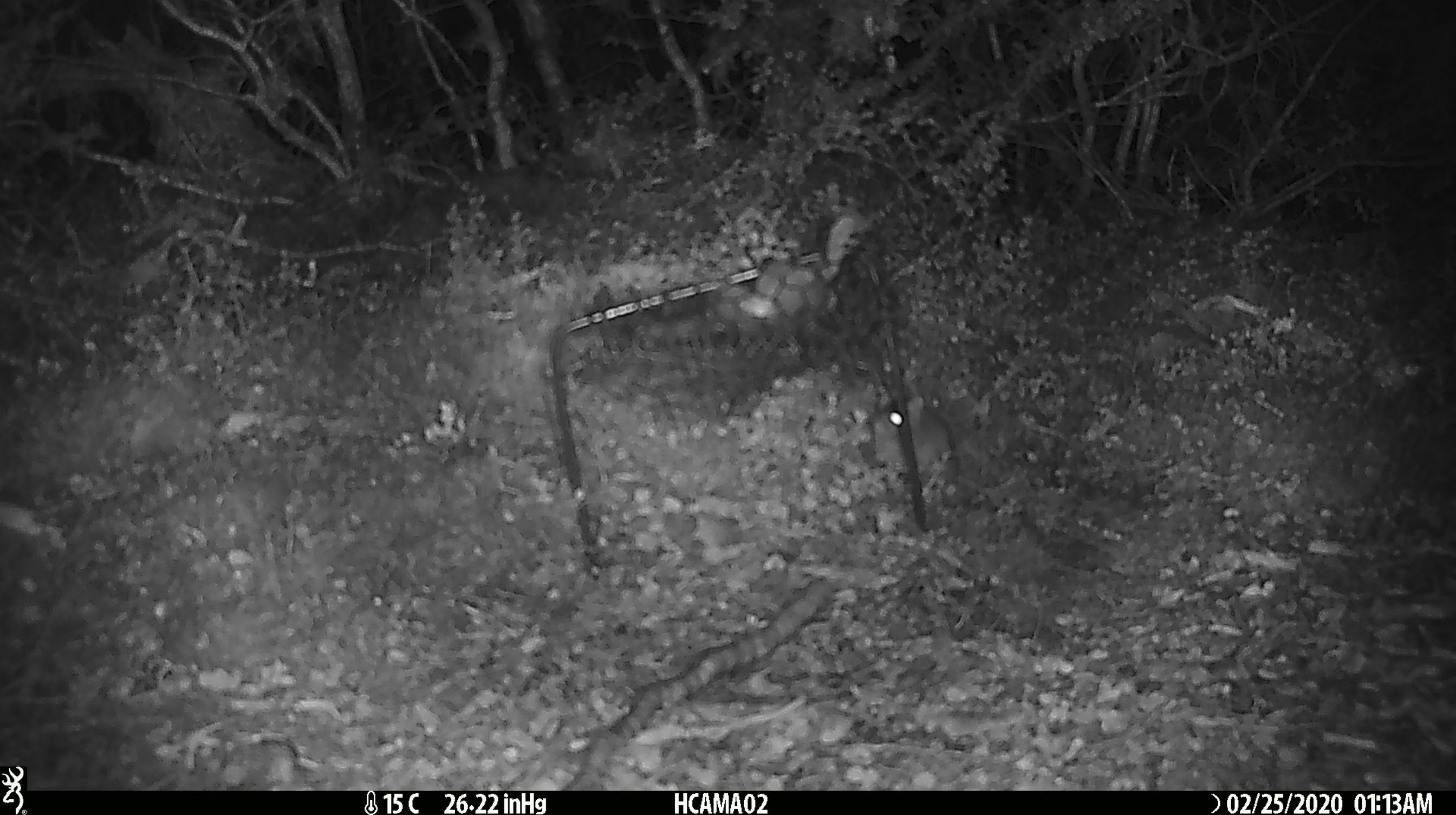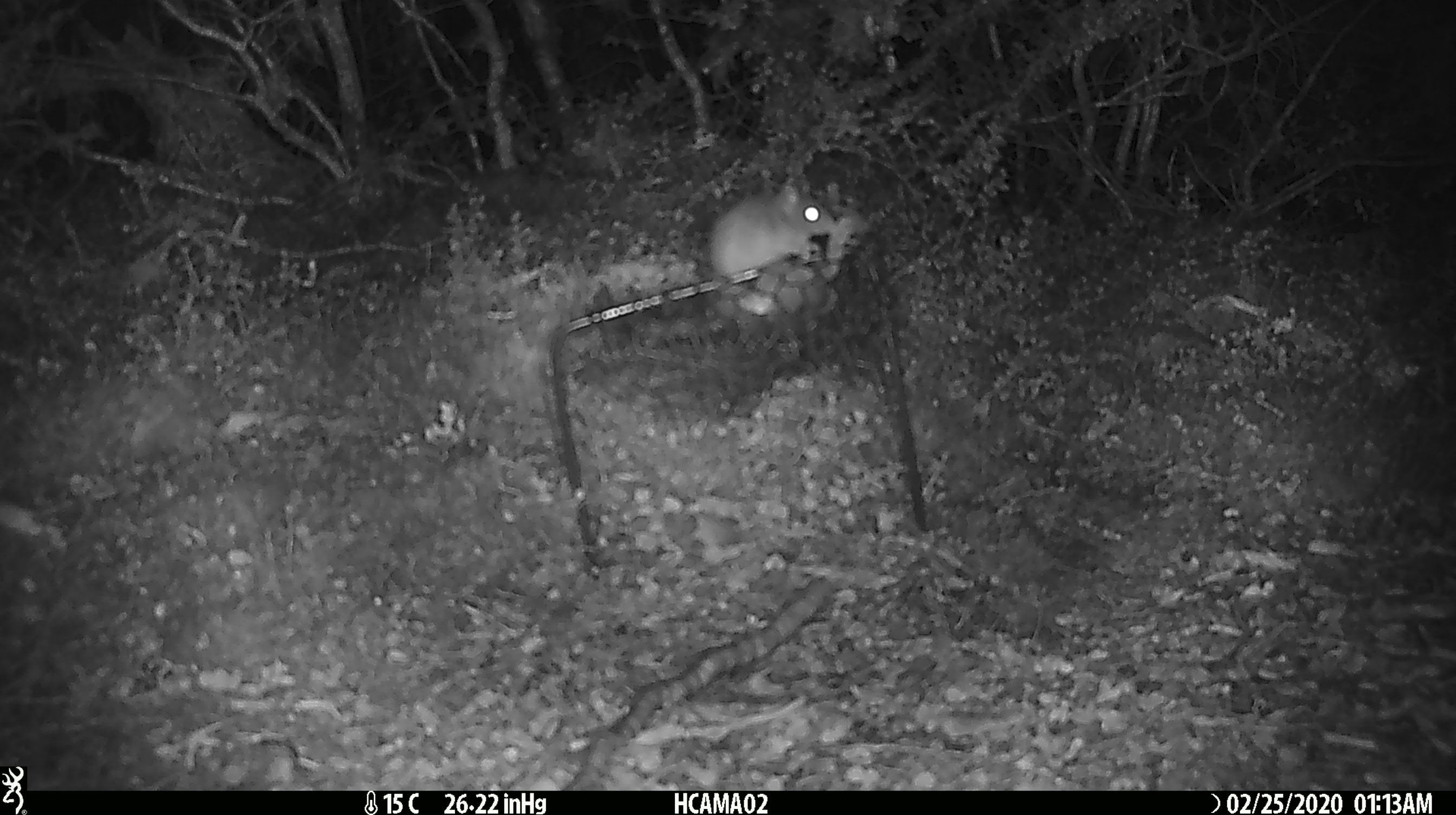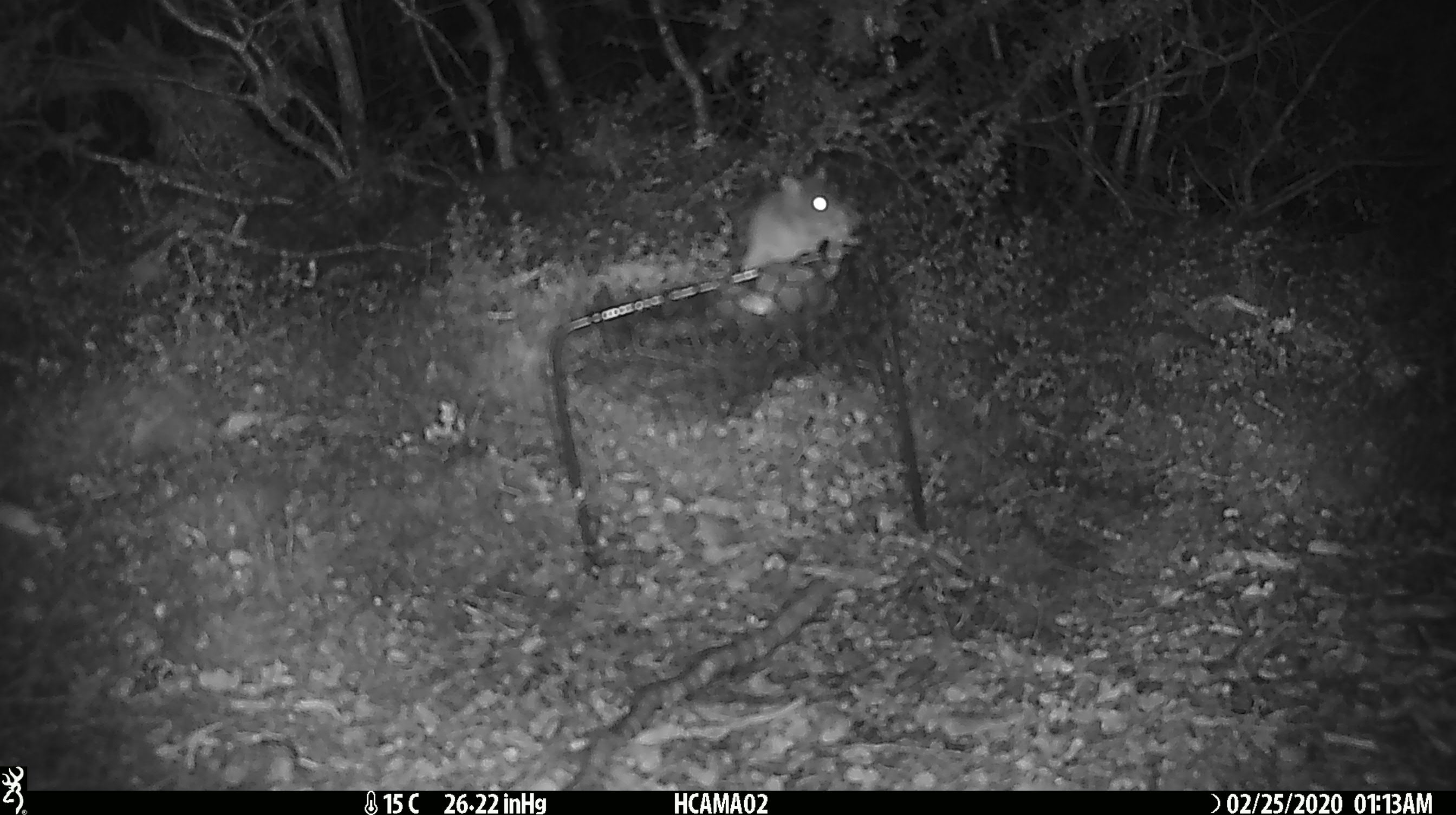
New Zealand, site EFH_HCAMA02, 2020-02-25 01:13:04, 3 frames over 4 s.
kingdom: Animalia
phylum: Chordata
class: Mammalia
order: Rodentia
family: Muridae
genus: Mus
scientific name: Mus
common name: mouse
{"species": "mouse (Mus)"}